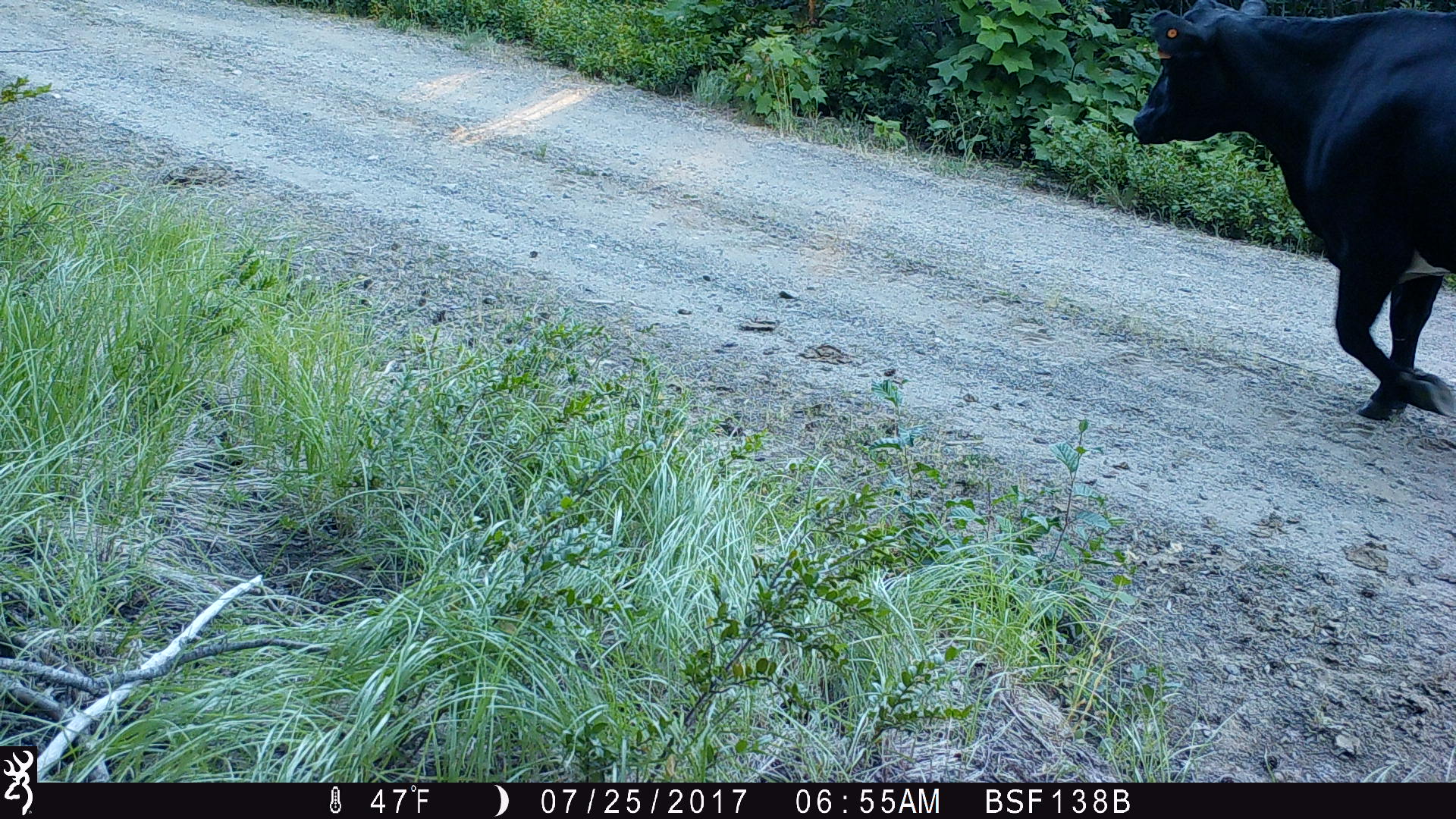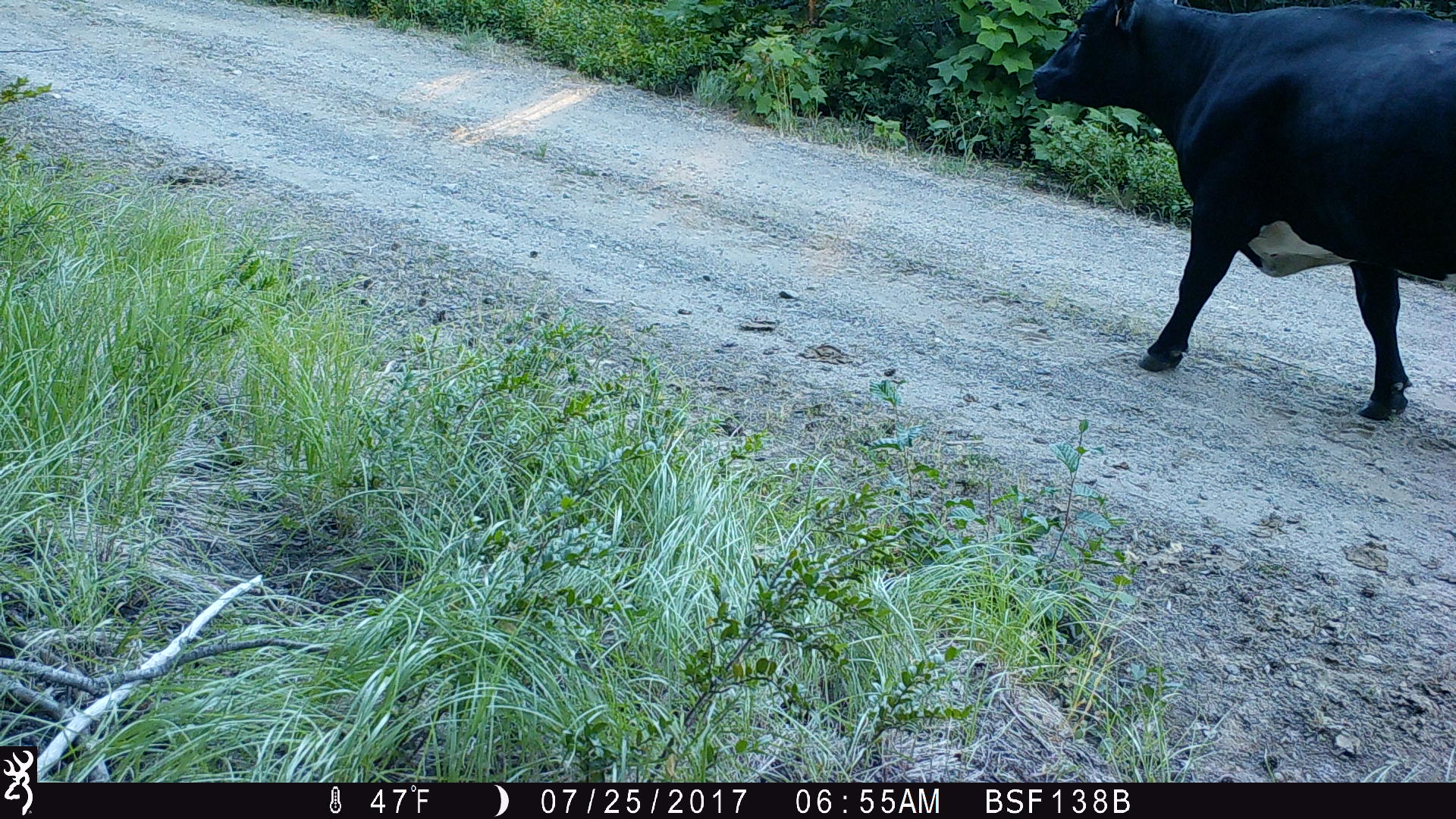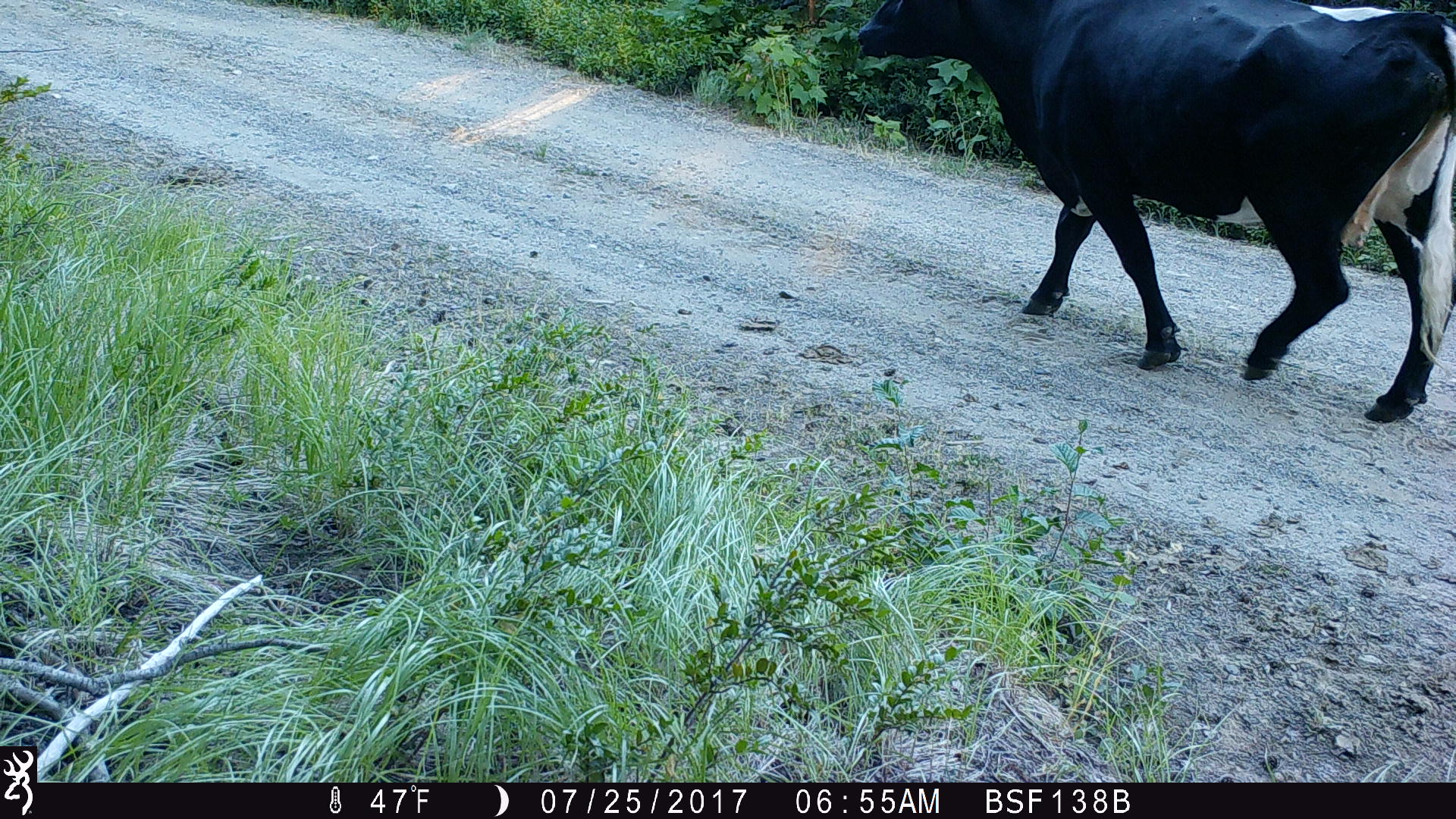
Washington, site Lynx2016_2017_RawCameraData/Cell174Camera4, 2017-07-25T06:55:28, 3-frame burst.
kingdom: Animalia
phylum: Chordata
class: Mammalia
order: Artiodactyla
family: Bovidae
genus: Bos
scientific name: Bos taurus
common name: domestic cattle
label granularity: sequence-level